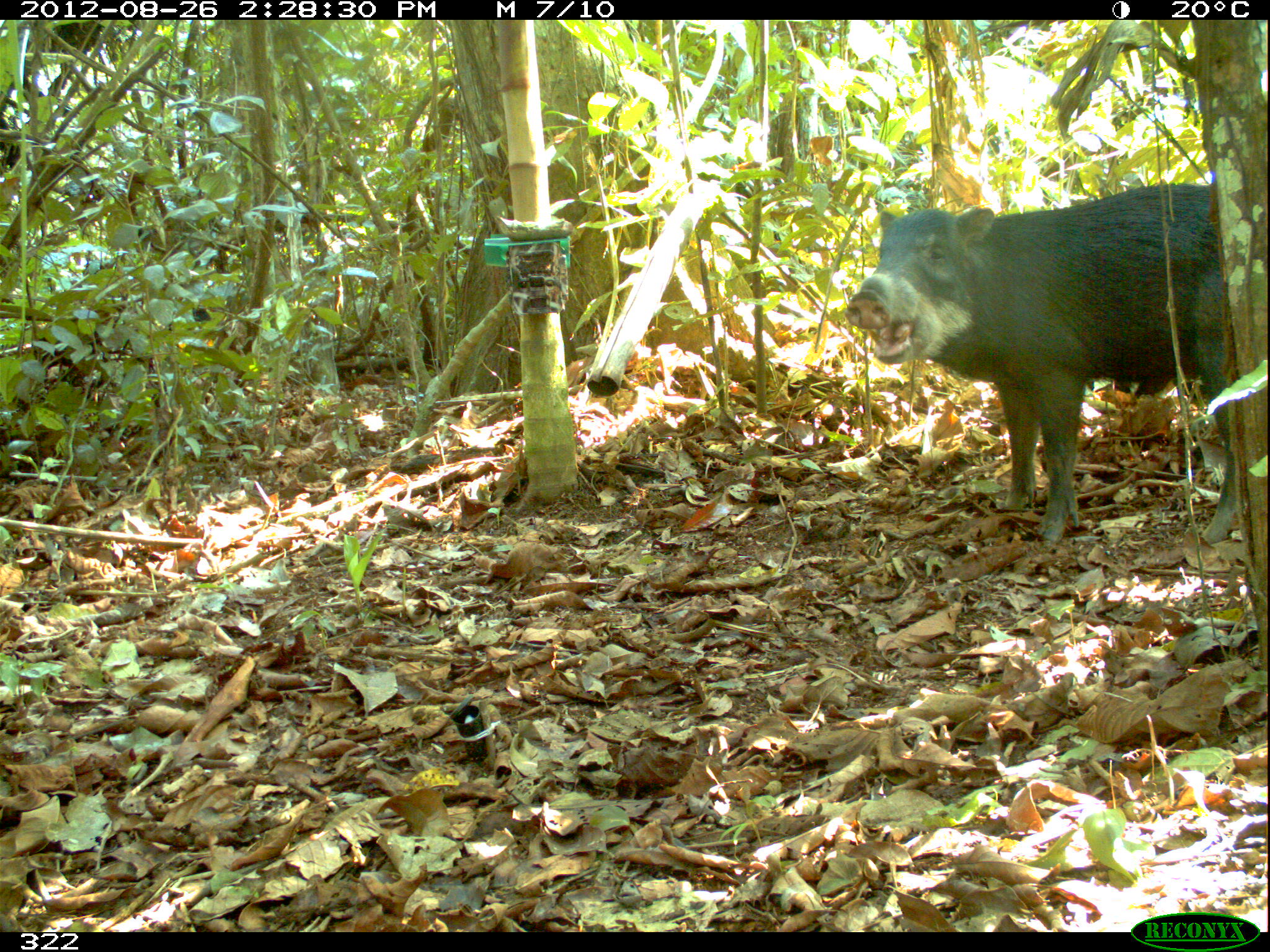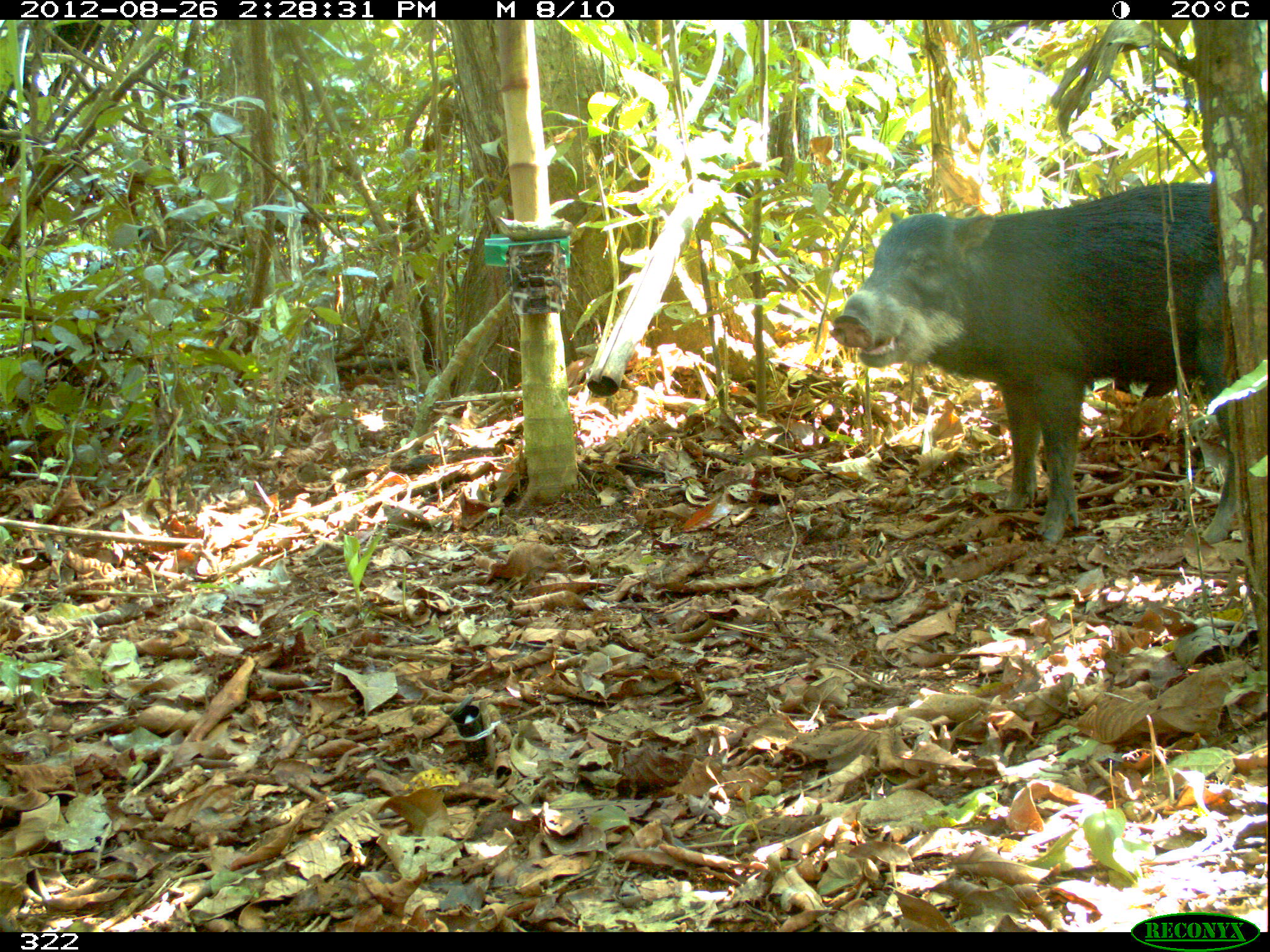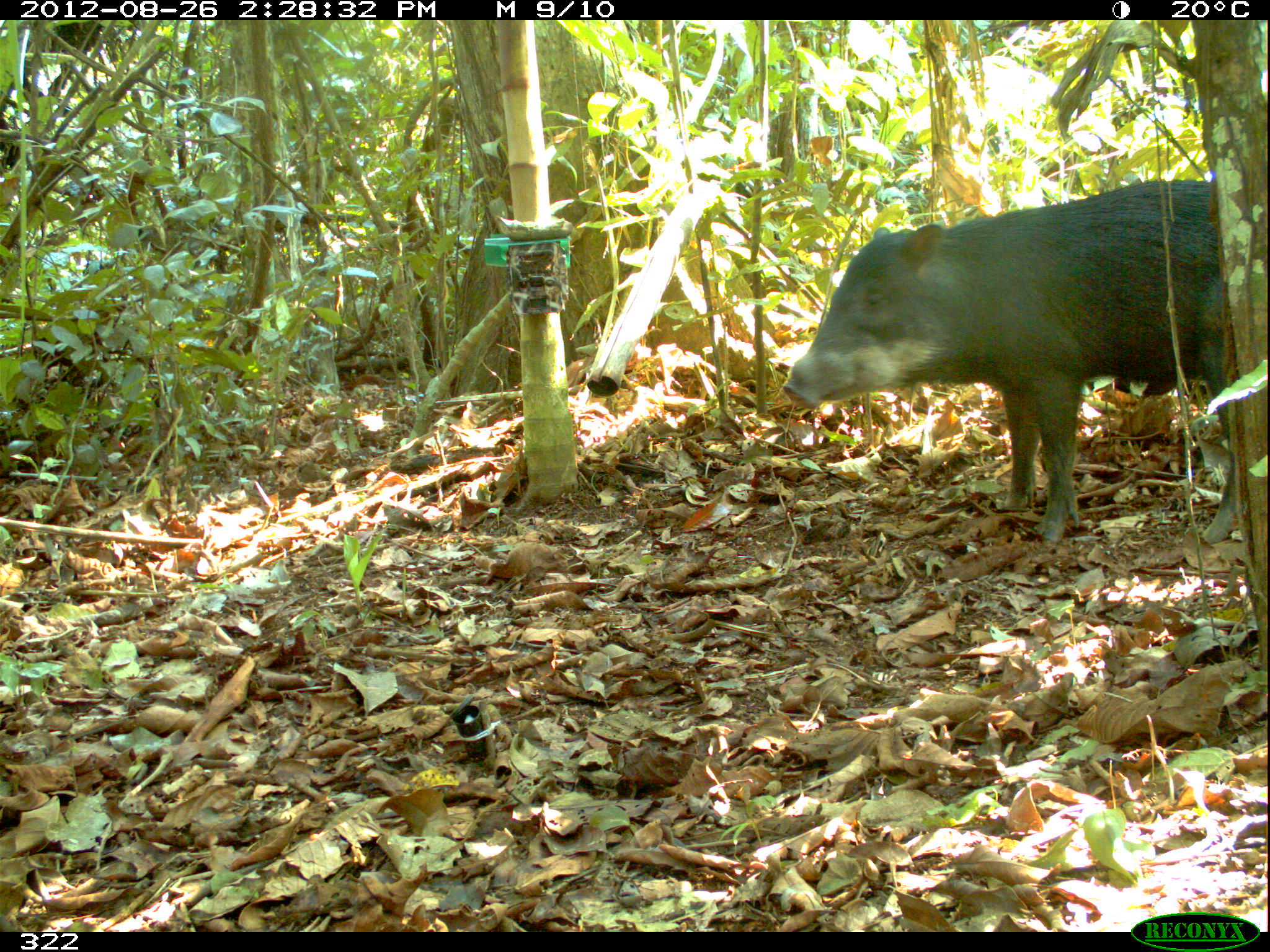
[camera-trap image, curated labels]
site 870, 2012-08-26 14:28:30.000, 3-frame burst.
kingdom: Animalia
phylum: Chordata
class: Mammalia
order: Artiodactyla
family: Tayassuidae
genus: Tayassu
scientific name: Tayassu pecari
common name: white-lipped peccary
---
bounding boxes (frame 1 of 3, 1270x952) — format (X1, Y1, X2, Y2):
tayassu pecari: (843, 180, 1239, 543)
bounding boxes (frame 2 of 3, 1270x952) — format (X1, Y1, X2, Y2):
tayassu pecari: (828, 177, 1235, 543)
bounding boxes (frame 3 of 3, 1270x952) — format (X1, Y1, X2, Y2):
tayassu pecari: (781, 176, 1239, 550)